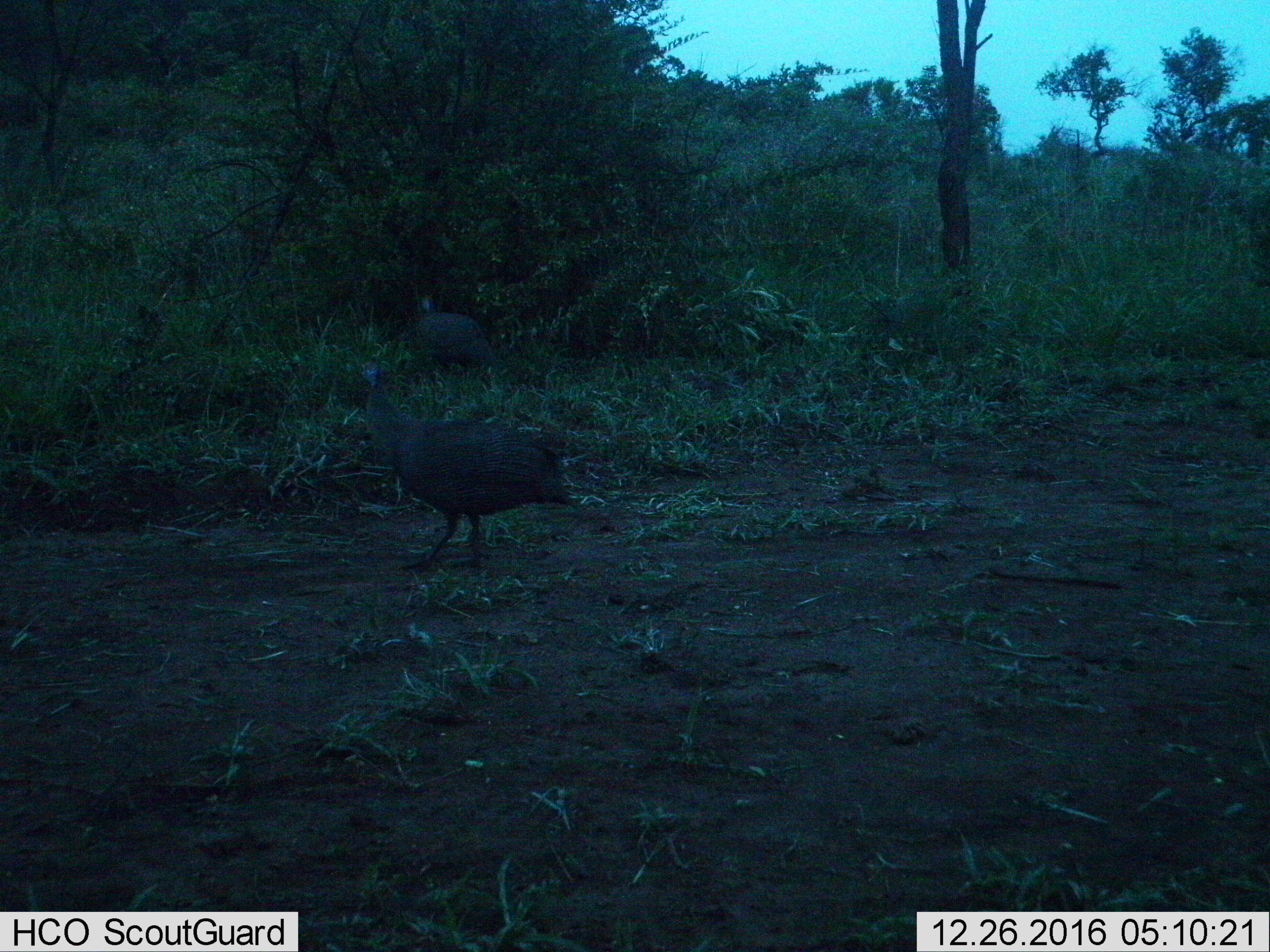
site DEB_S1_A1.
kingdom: Animalia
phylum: Chordata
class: Aves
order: Galliformes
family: Numididae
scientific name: Numididae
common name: guineafowl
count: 2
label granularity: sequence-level